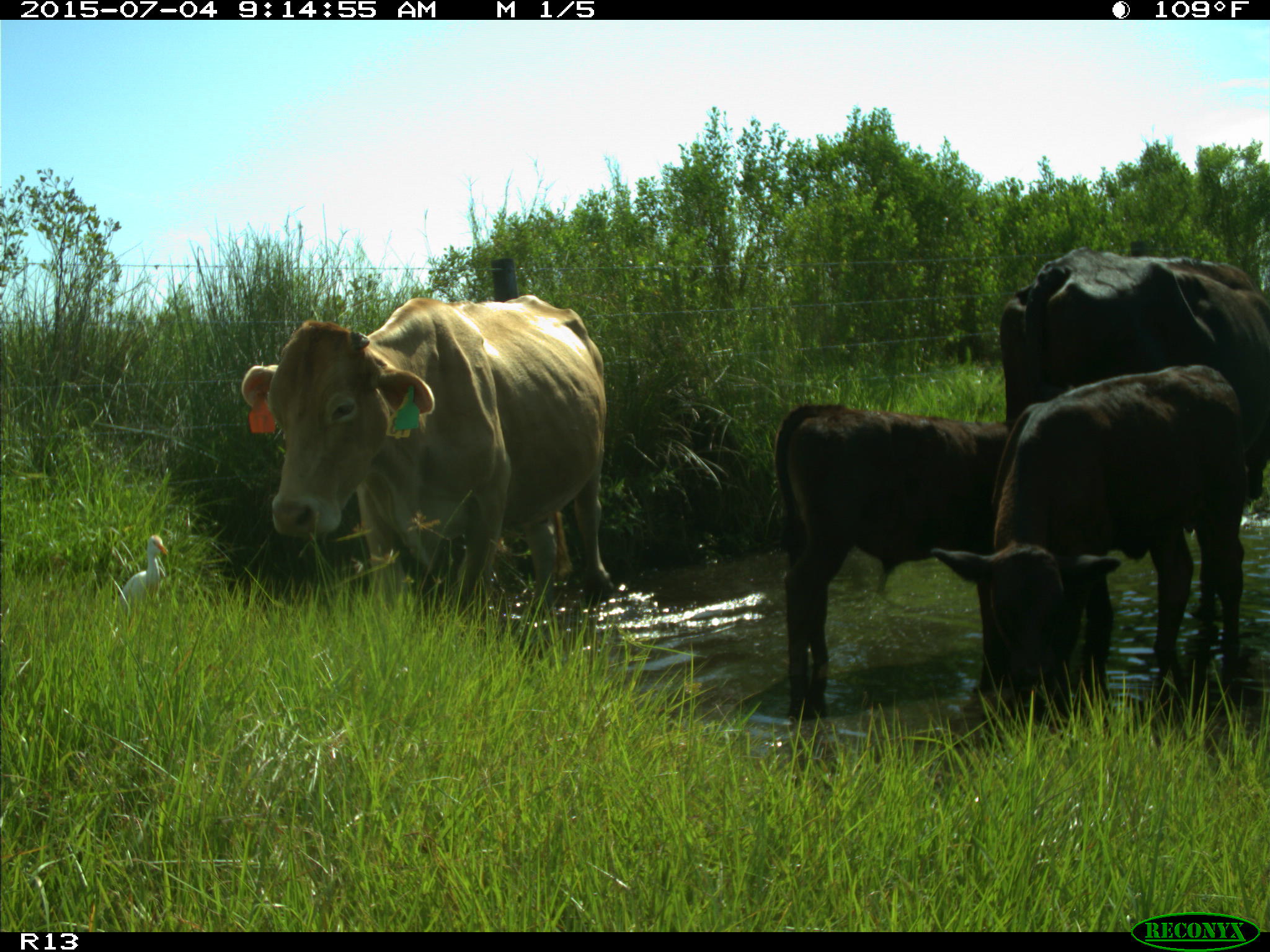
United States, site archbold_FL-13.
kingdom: Animalia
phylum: Chordata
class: Mammalia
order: Artiodactyla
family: Bovidae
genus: Bos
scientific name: Bos taurus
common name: domestic cow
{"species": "Bos taurus (domestic cow)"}